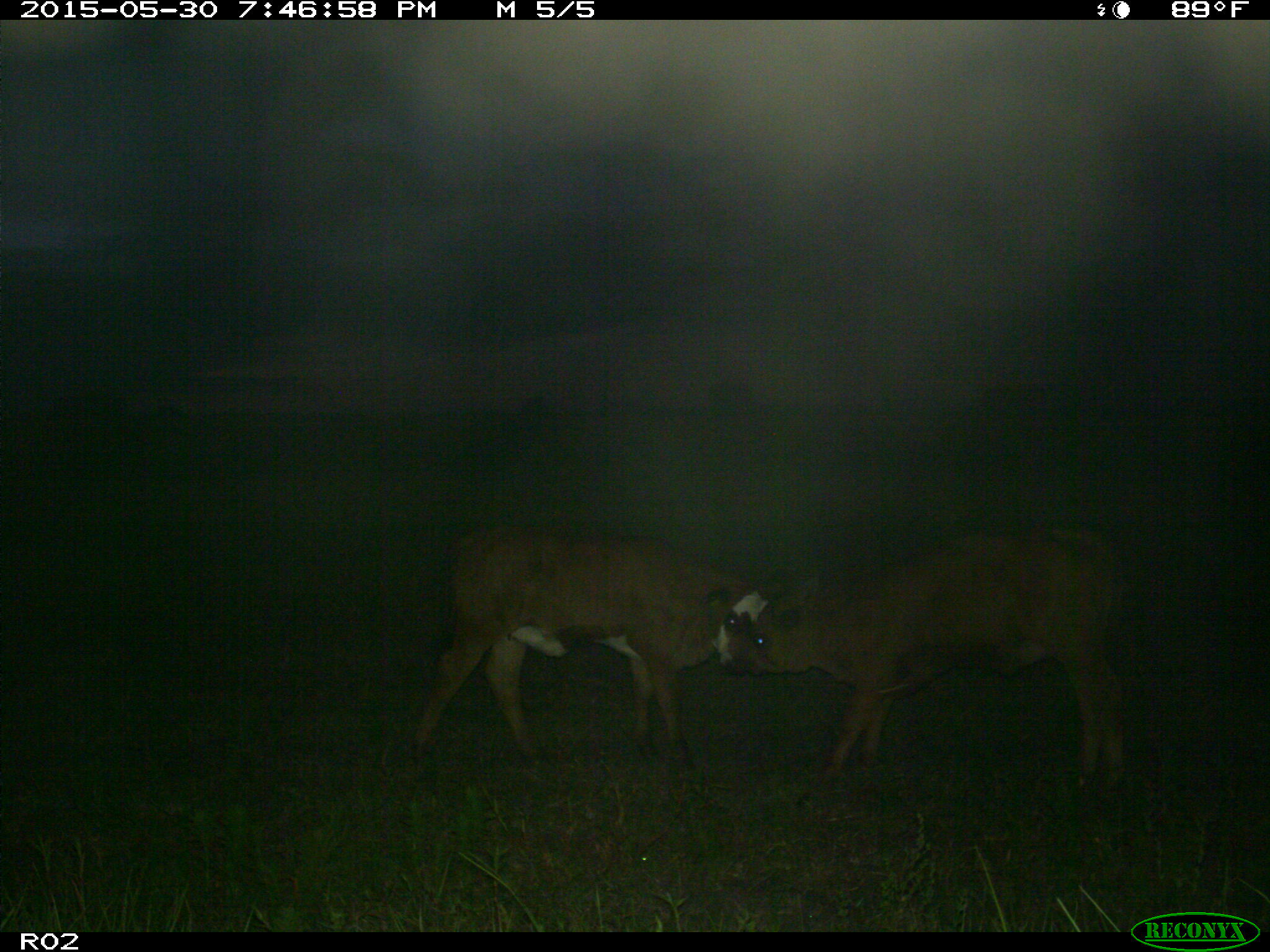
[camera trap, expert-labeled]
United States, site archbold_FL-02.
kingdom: Animalia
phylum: Chordata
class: Mammalia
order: Artiodactyla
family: Bovidae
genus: Bos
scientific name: Bos taurus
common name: domestic cow